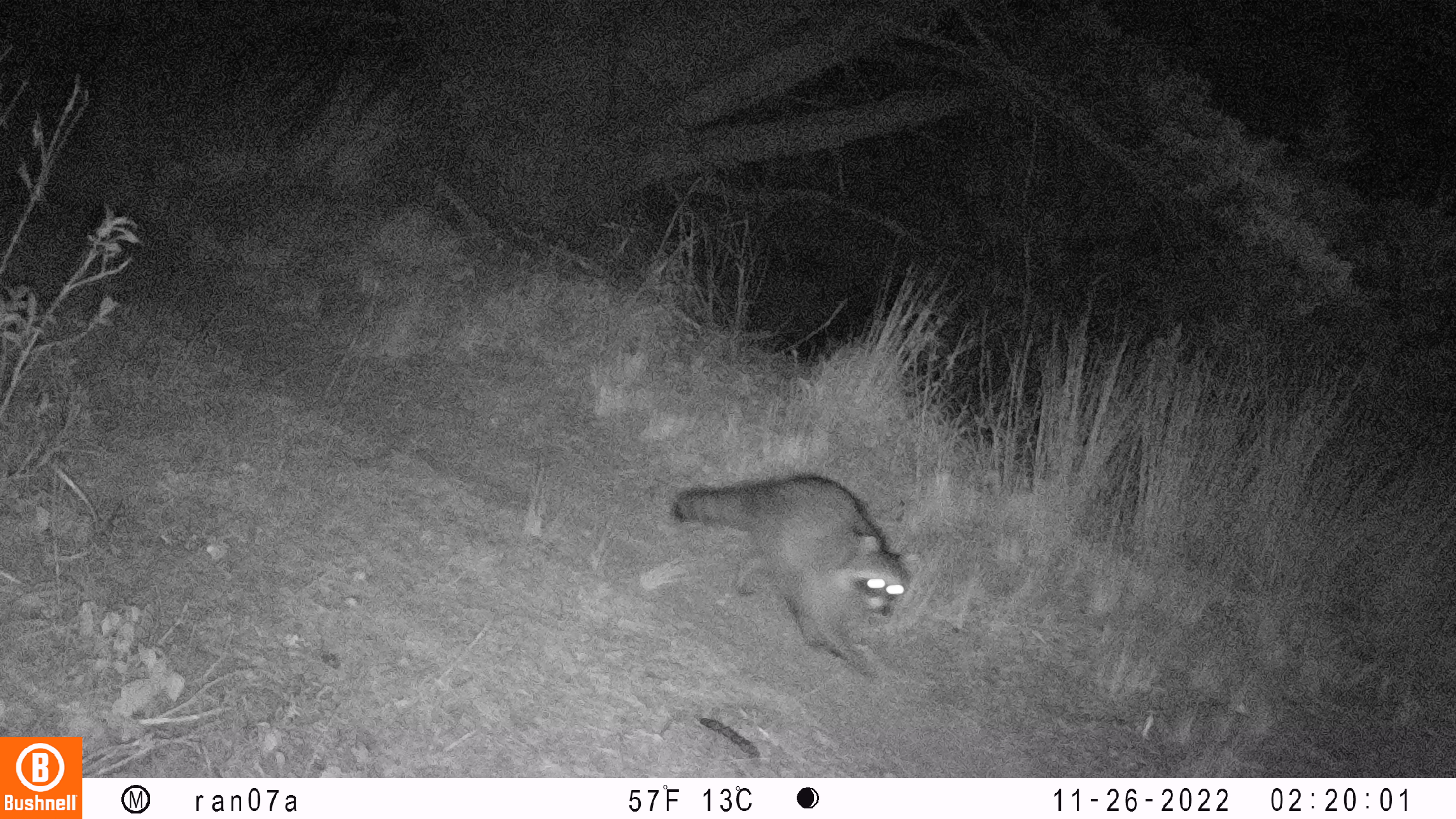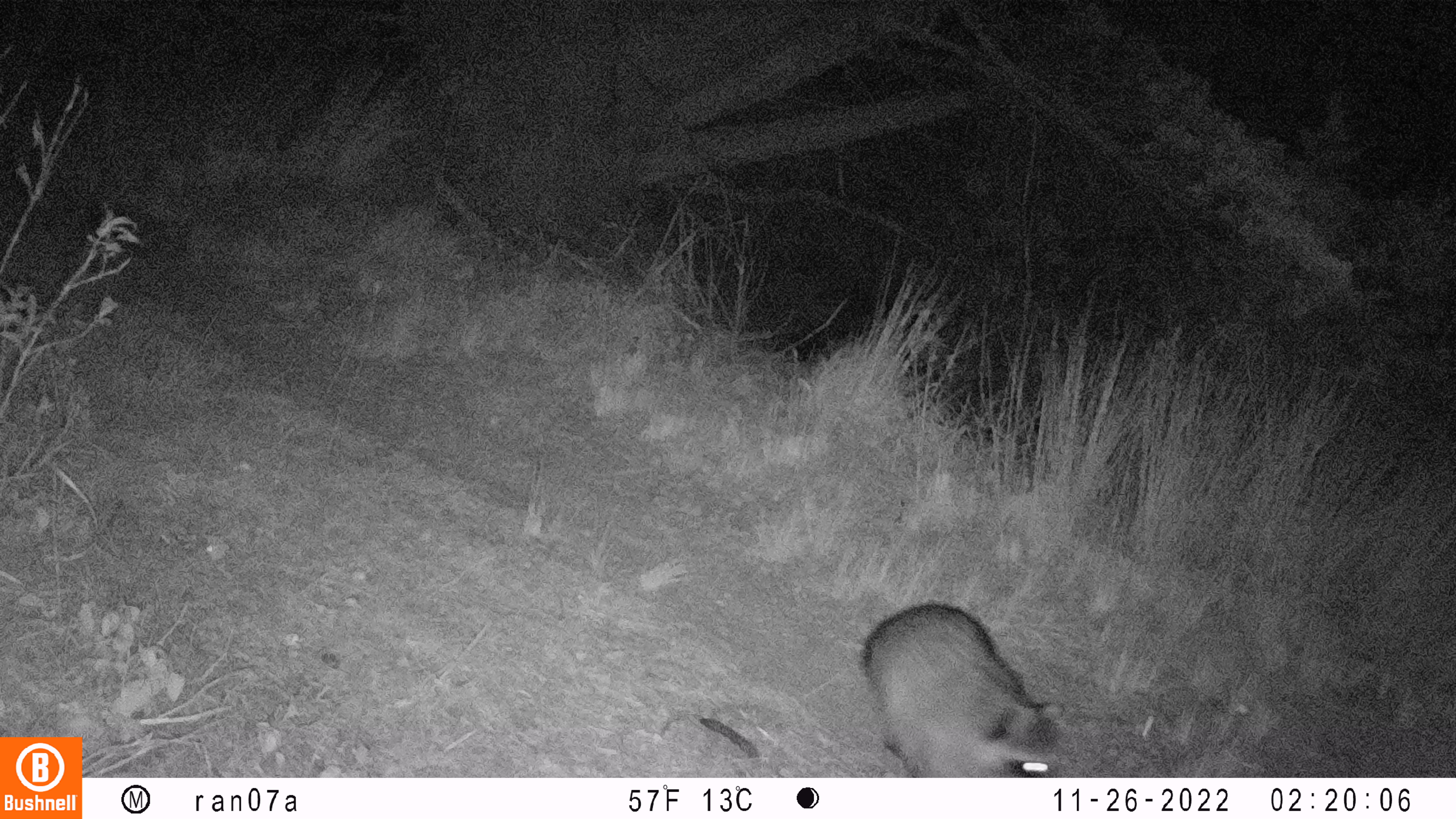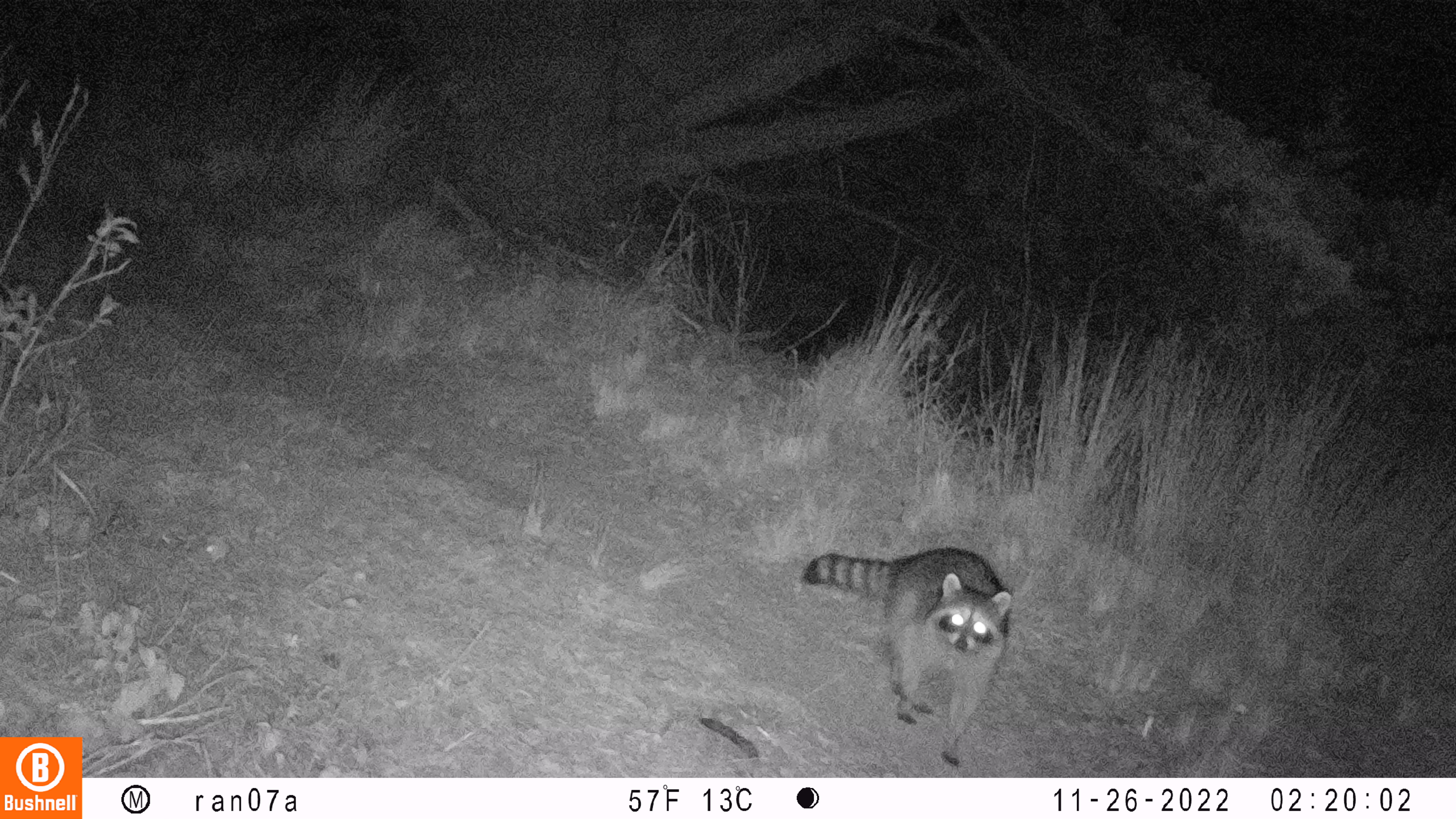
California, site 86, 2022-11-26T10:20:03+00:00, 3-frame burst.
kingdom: Animalia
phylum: Chordata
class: Mammalia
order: Carnivora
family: Procyonidae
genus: Procyon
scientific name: Procyon lotor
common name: raccoon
Raccoon (Procyon lotor).